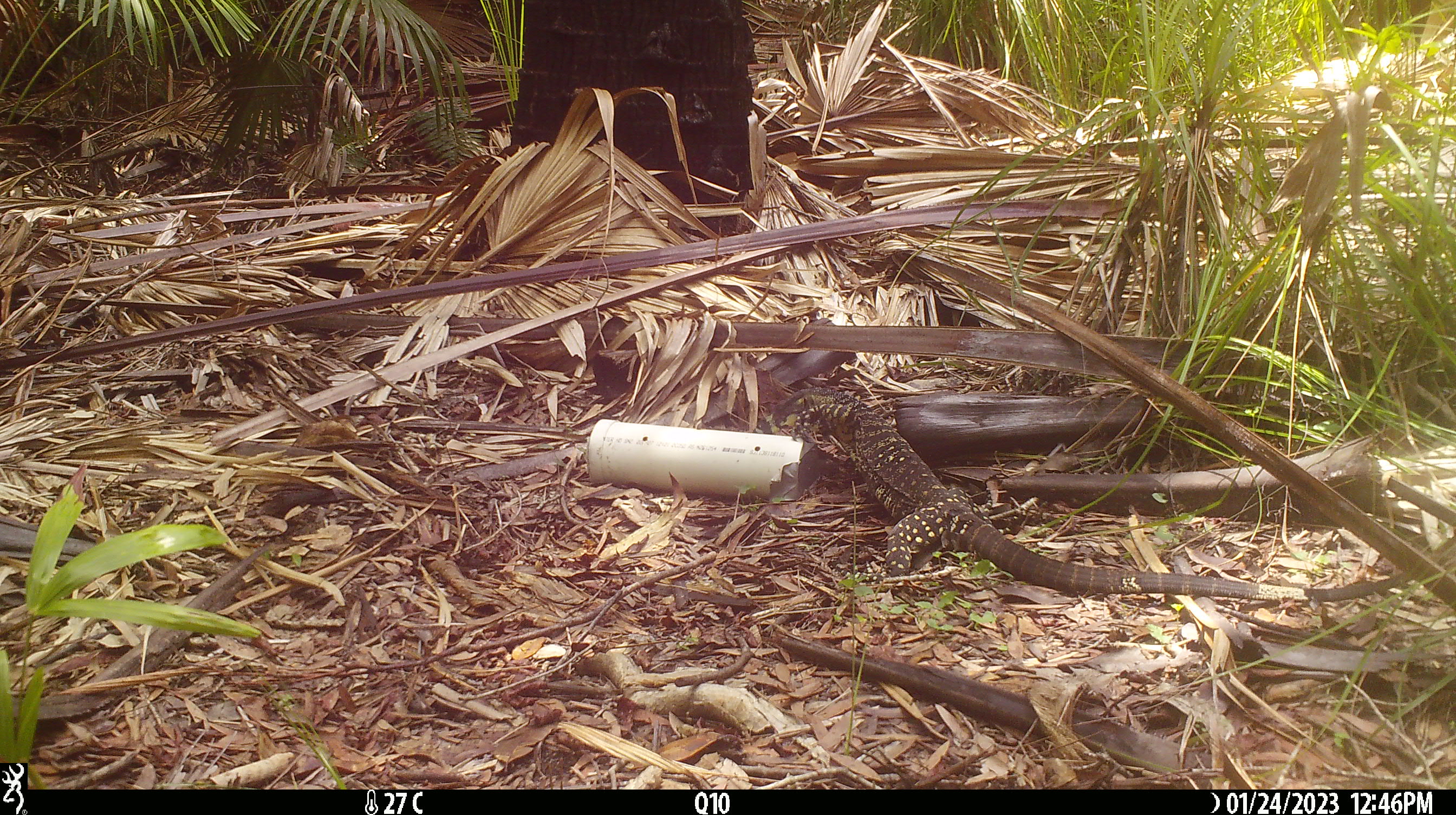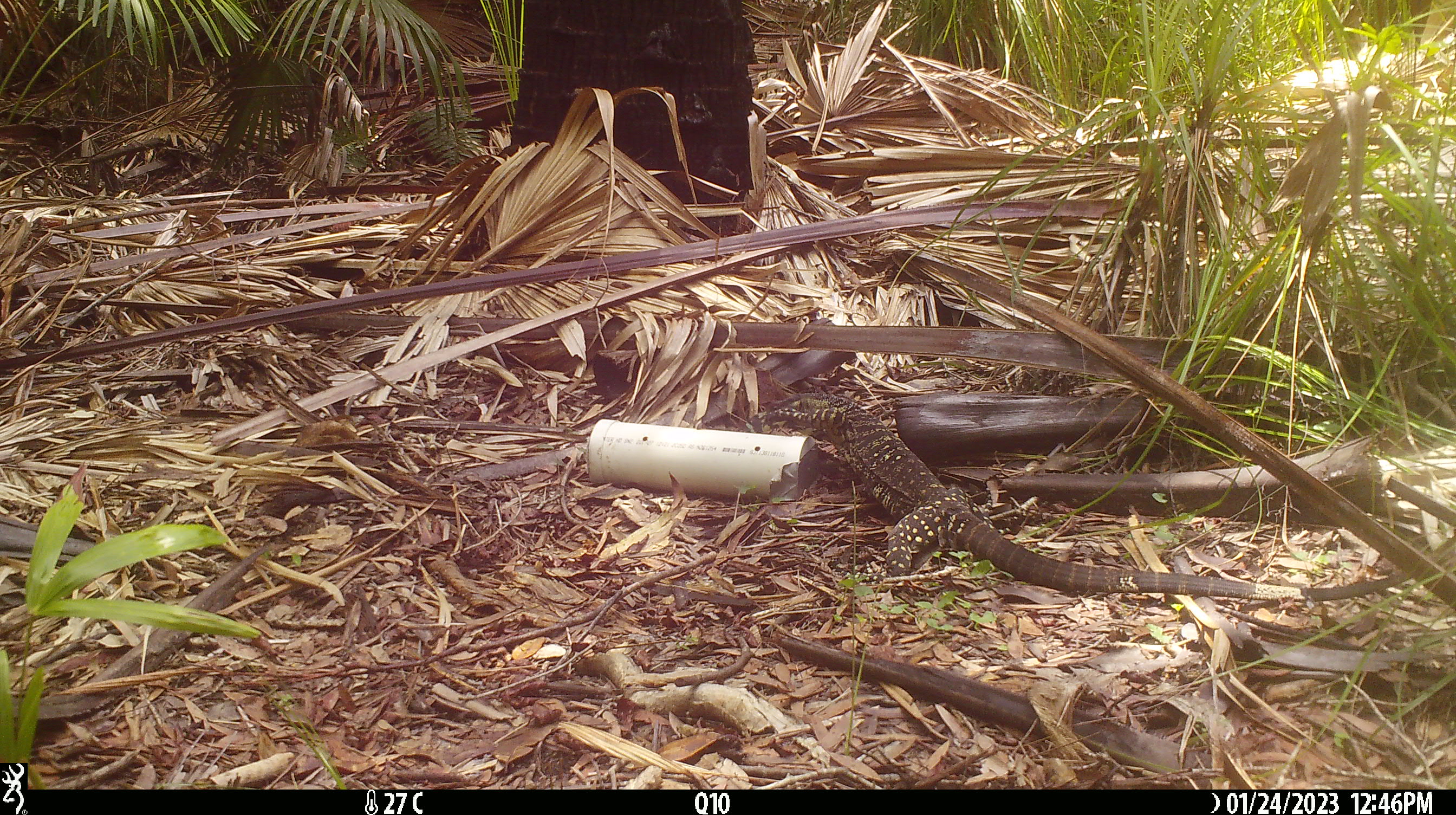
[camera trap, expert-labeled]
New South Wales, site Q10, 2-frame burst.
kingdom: Animalia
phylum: Chordata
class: Reptilia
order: Squamata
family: Varanidae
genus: Varanus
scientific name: Varanus varius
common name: lace monitor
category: goanna